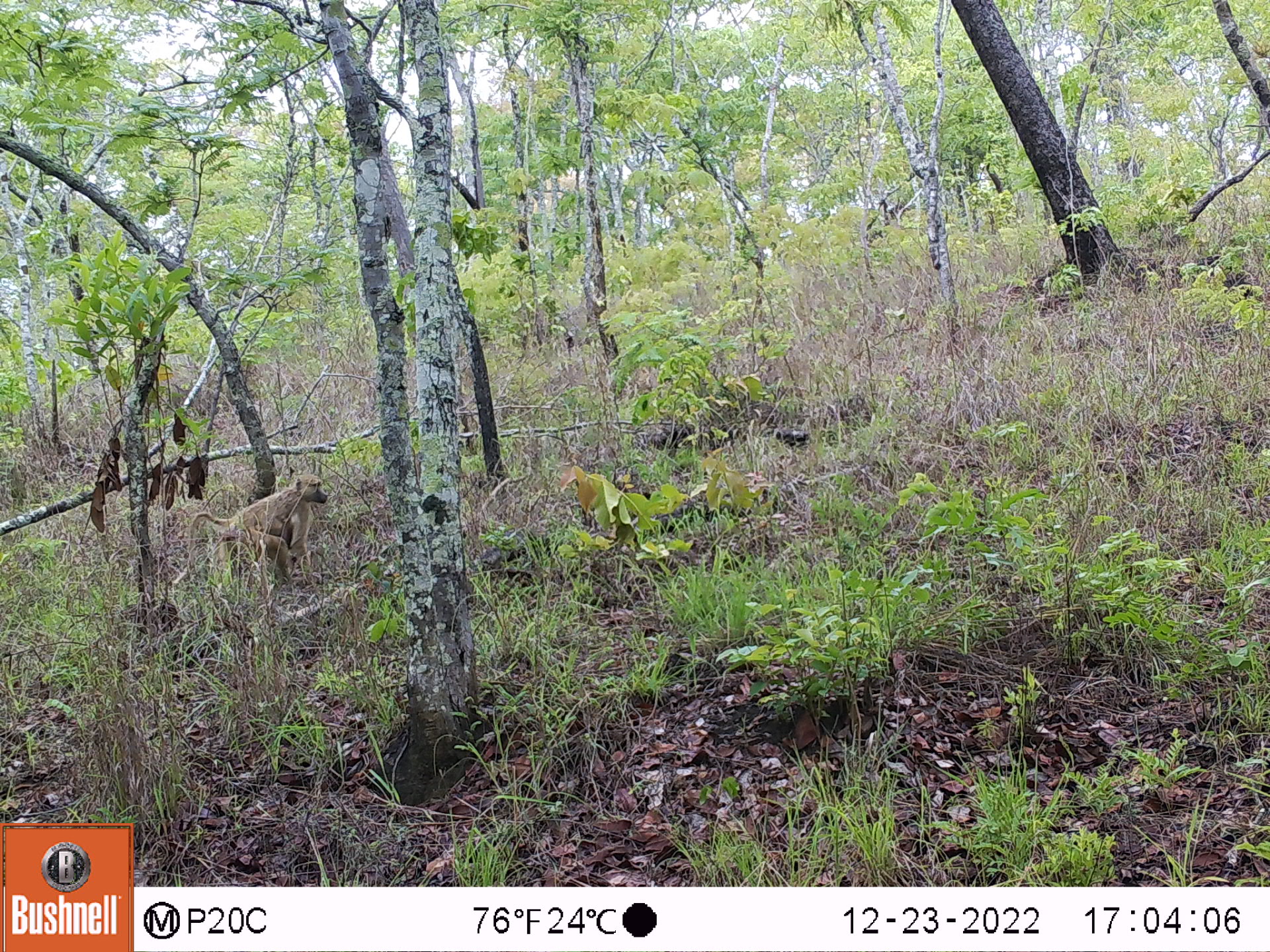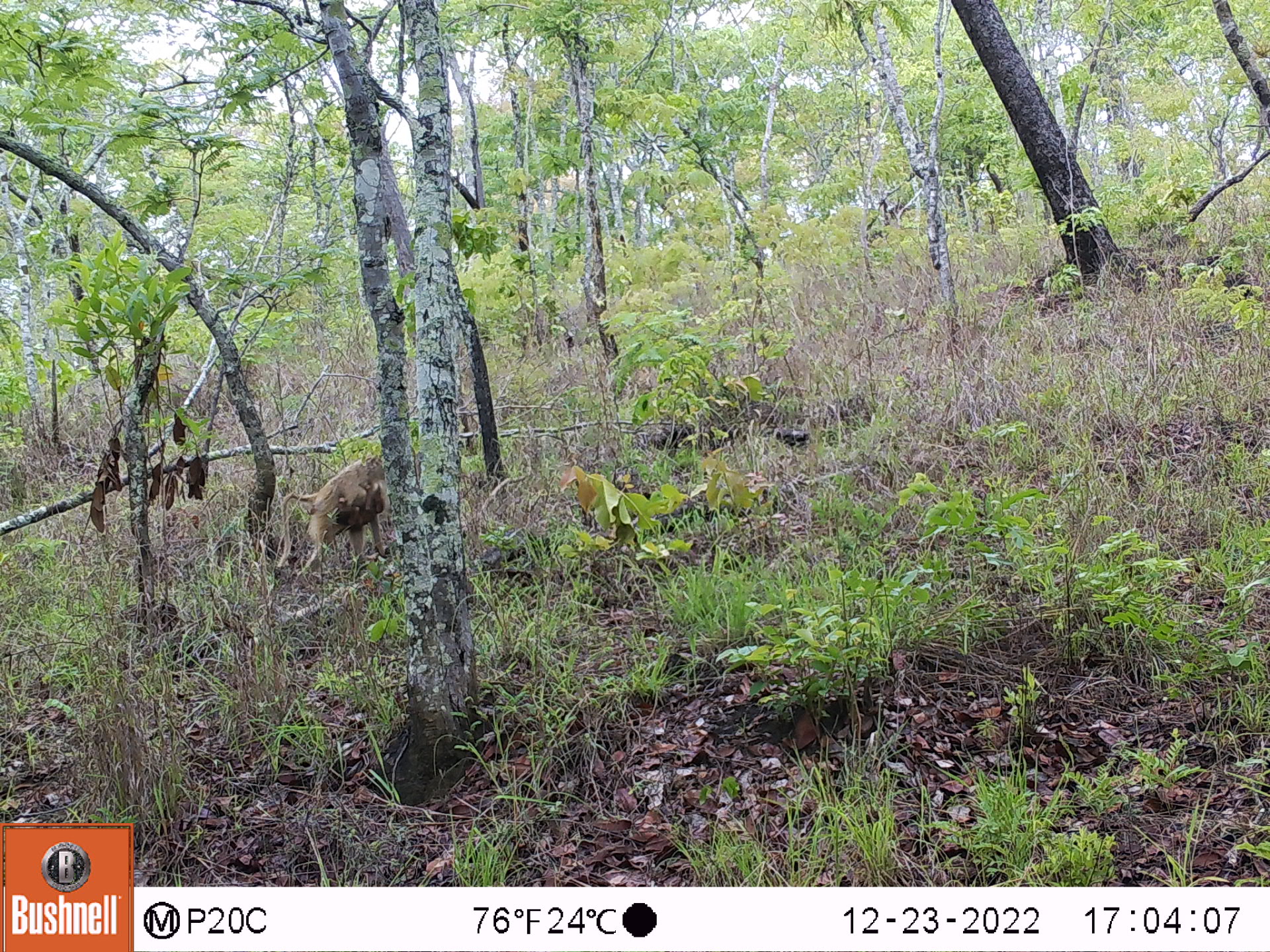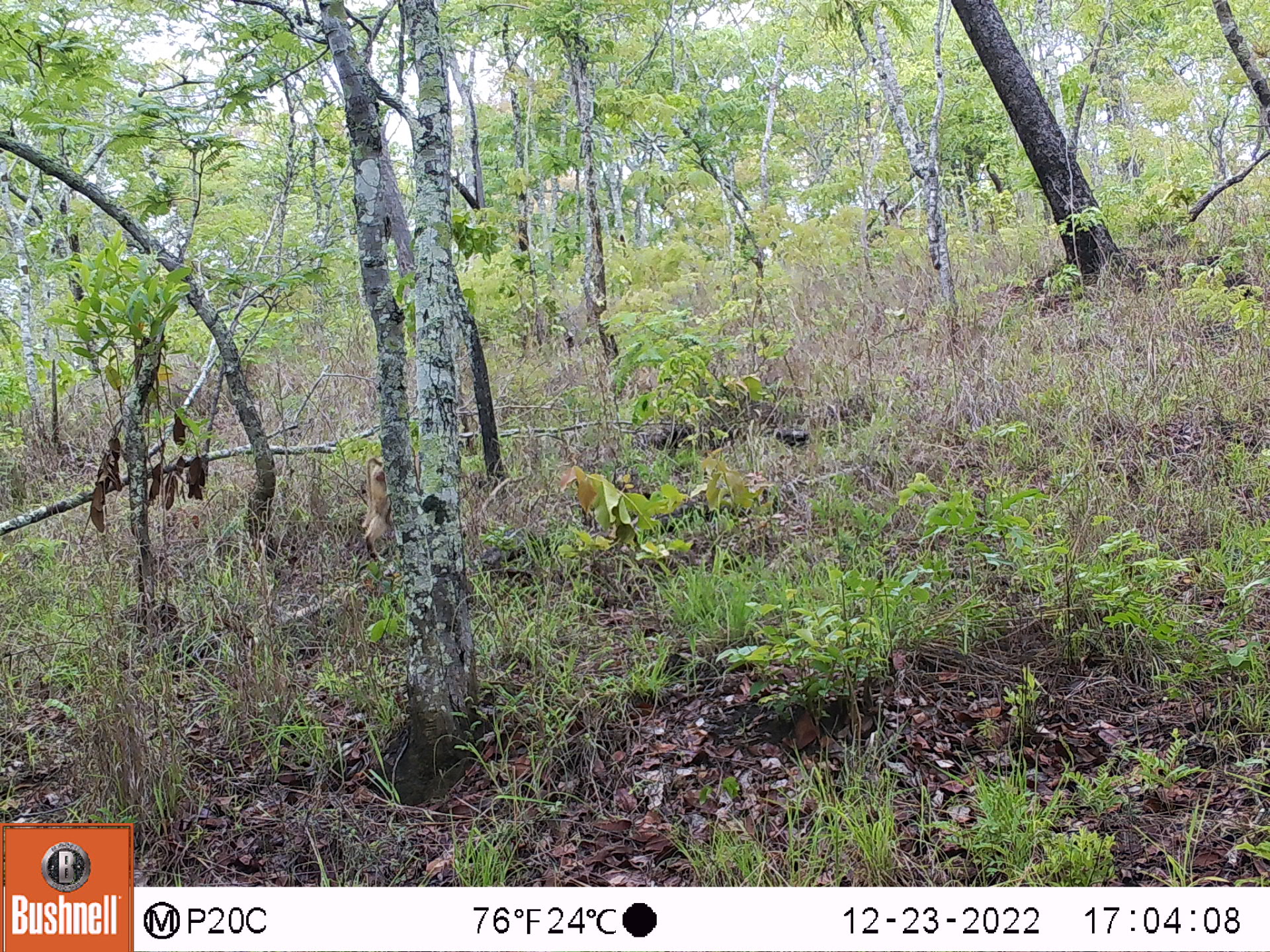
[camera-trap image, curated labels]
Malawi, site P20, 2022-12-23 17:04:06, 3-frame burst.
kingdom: Animalia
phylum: Chordata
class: Mammalia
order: Primates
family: Cercopithecidae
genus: Papio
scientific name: Papio cynocephalus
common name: yellow baboon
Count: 1.